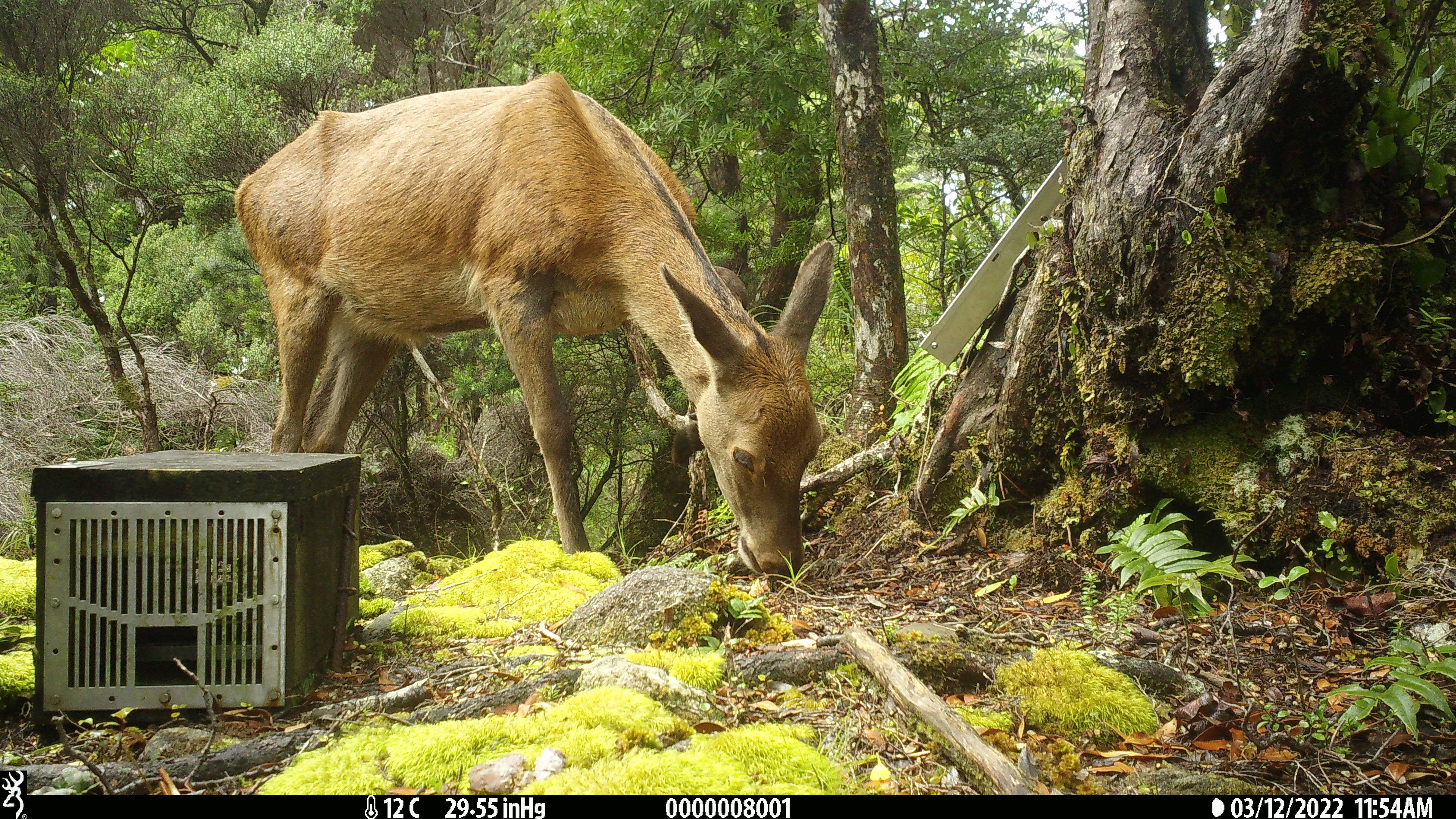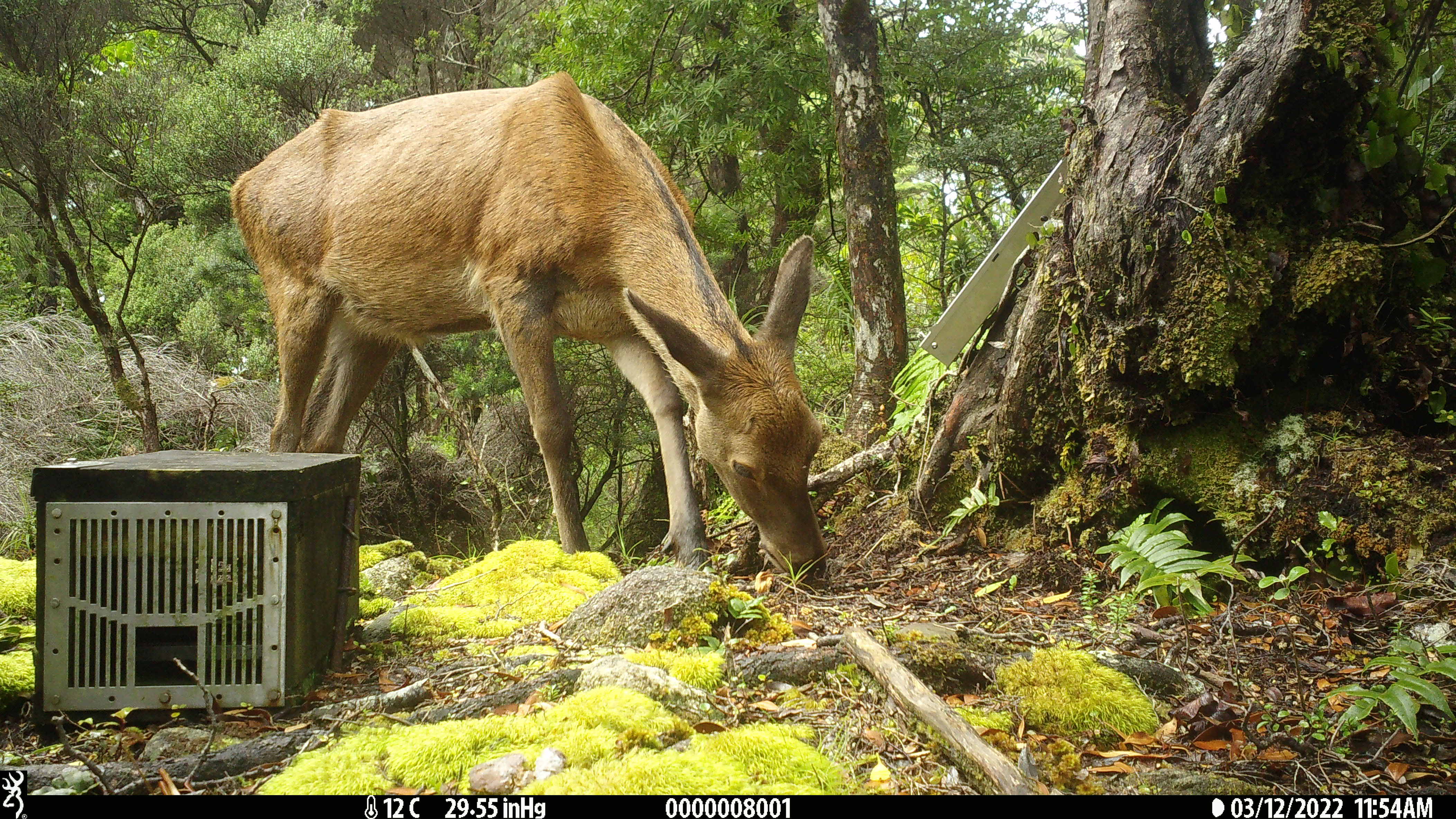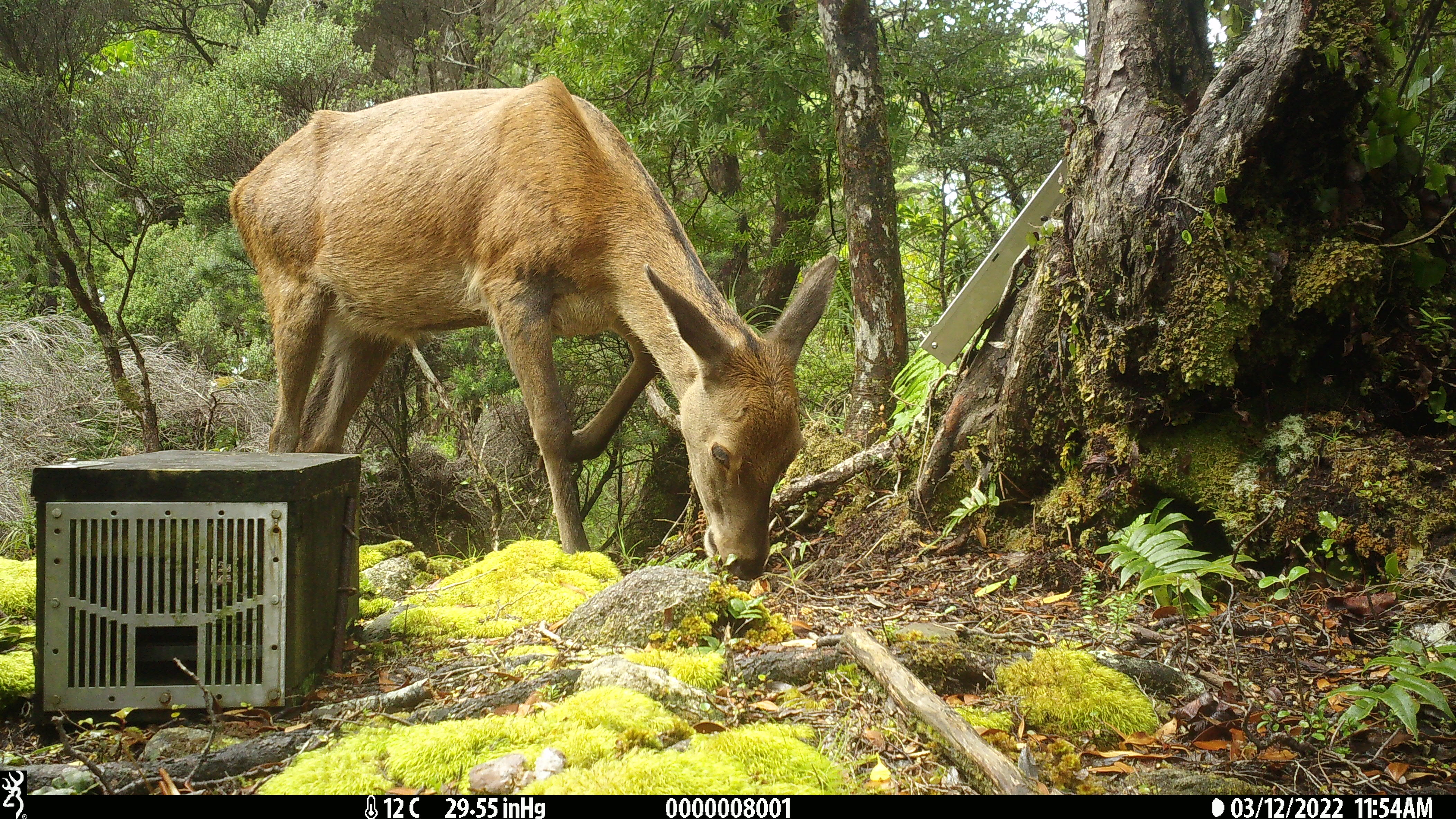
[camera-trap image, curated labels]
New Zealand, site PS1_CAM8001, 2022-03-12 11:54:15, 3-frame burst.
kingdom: Animalia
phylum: Chordata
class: Mammalia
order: Artiodactyla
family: Cervidae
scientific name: Cervidae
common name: deer